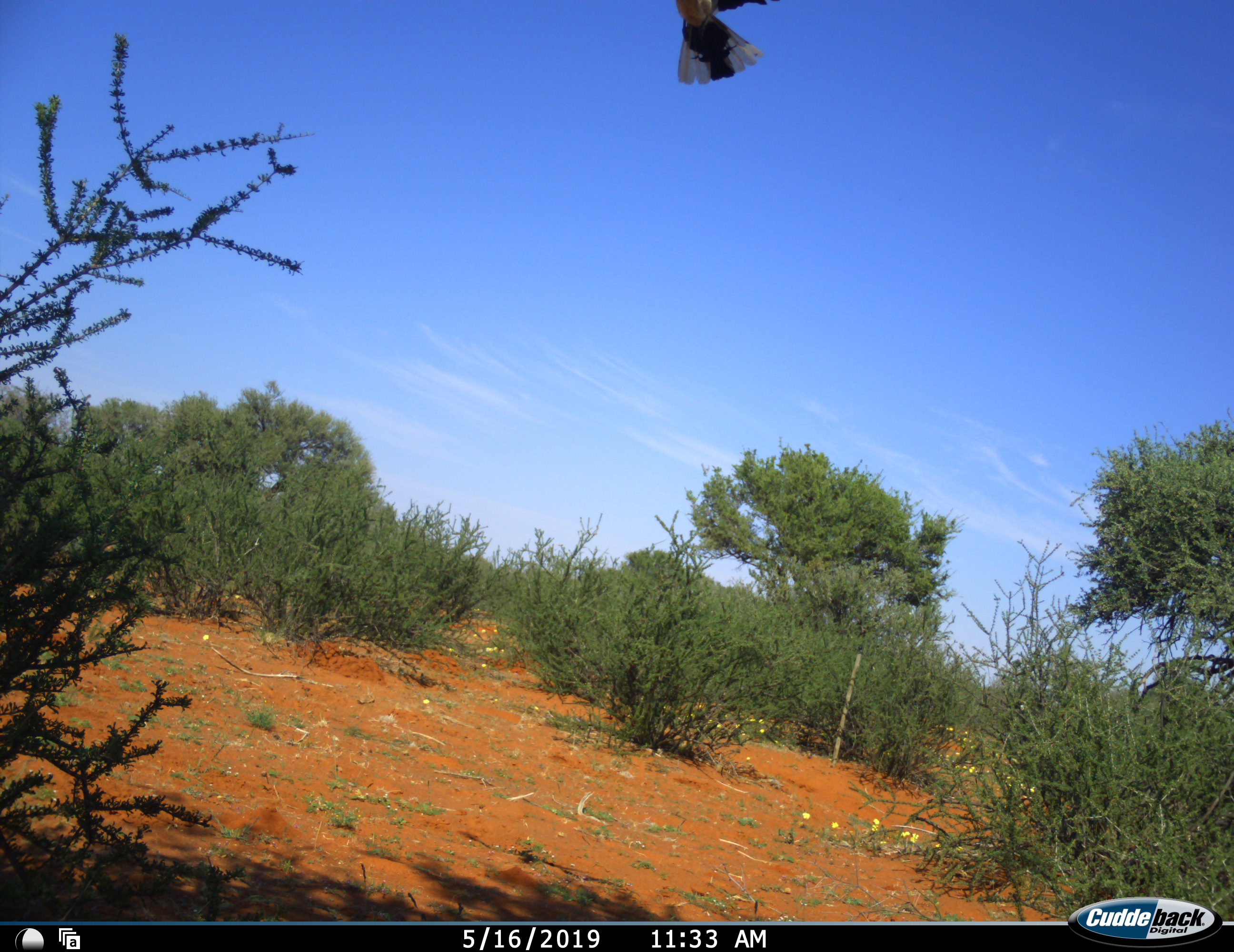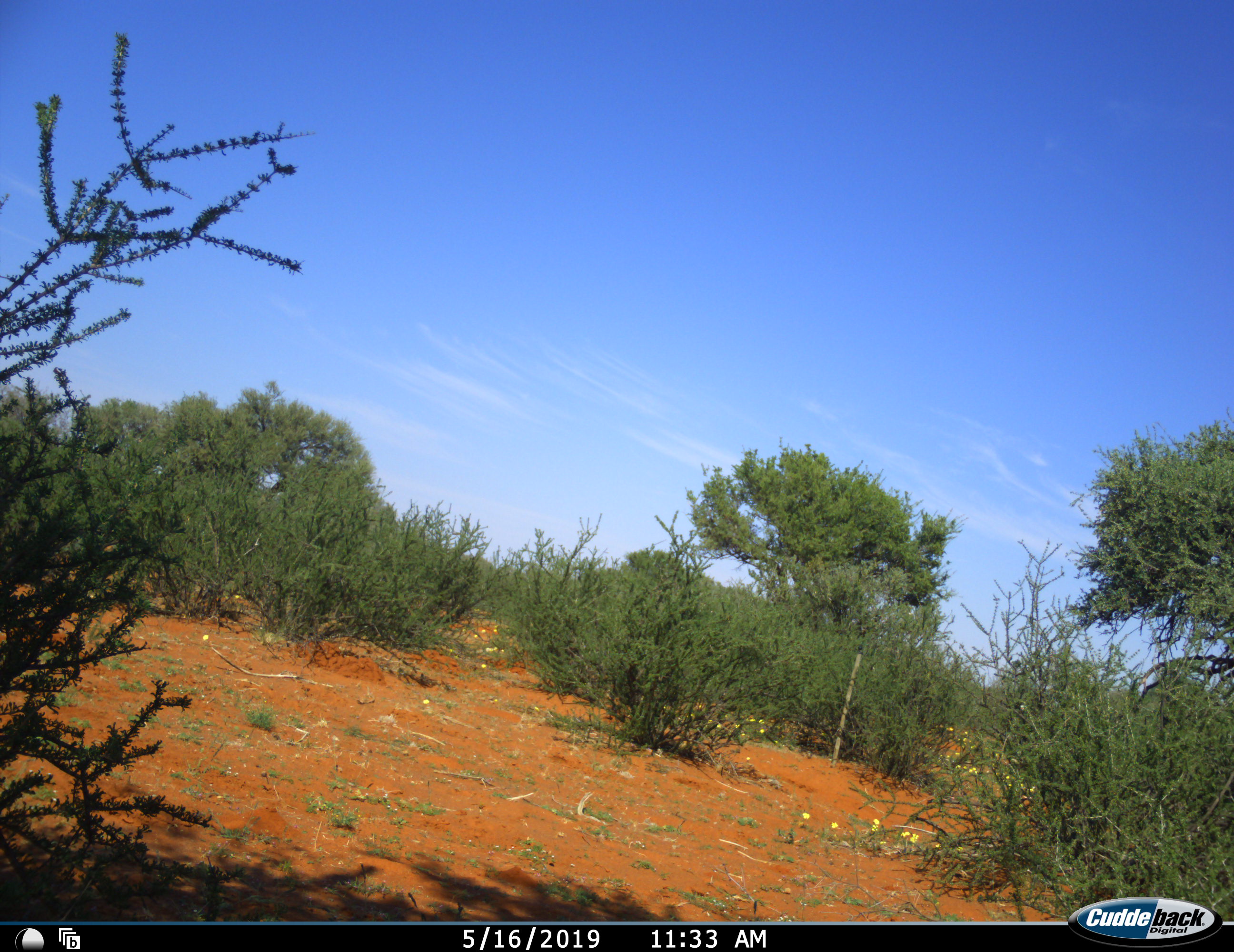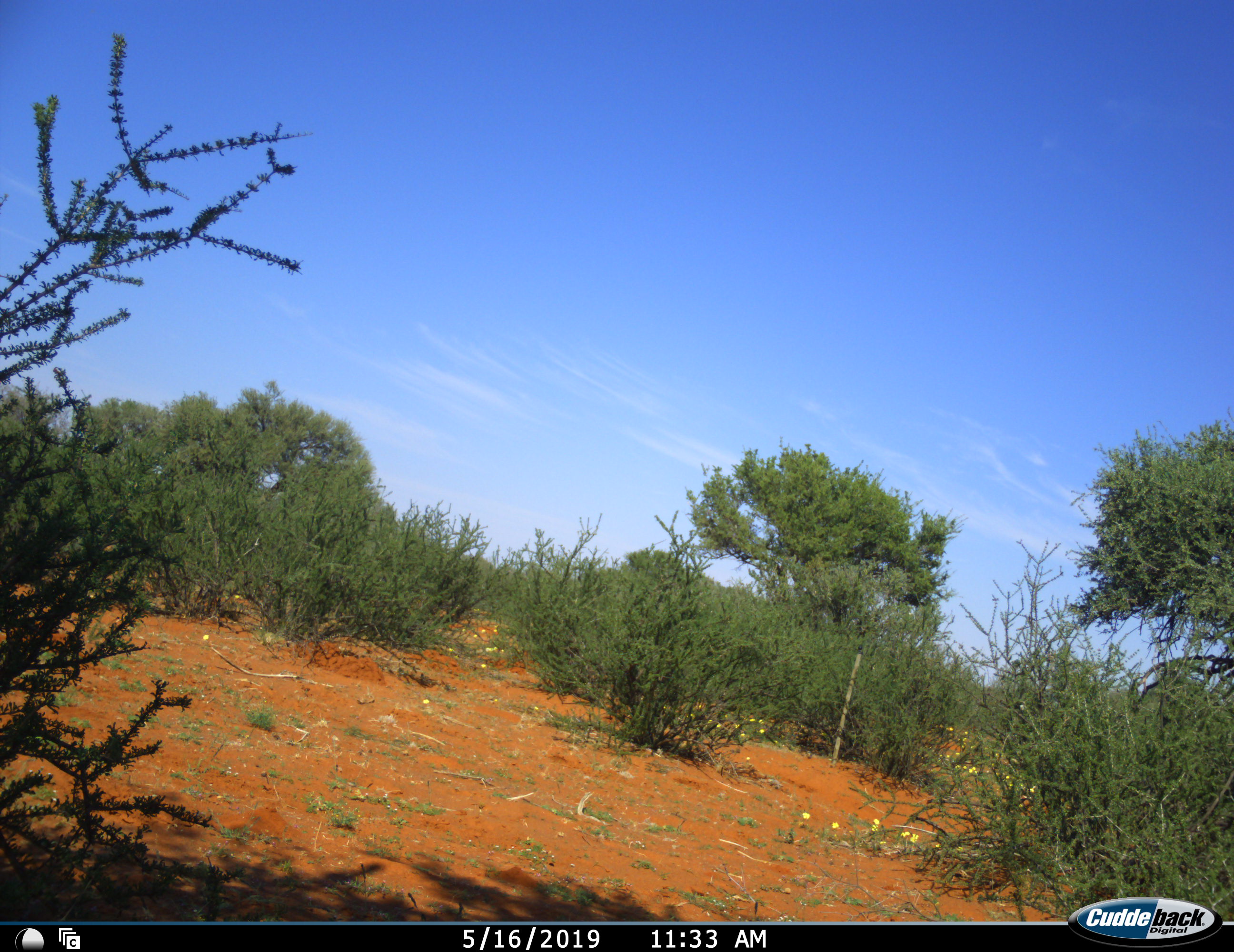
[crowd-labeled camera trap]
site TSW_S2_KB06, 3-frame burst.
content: unidentified animal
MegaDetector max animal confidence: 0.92